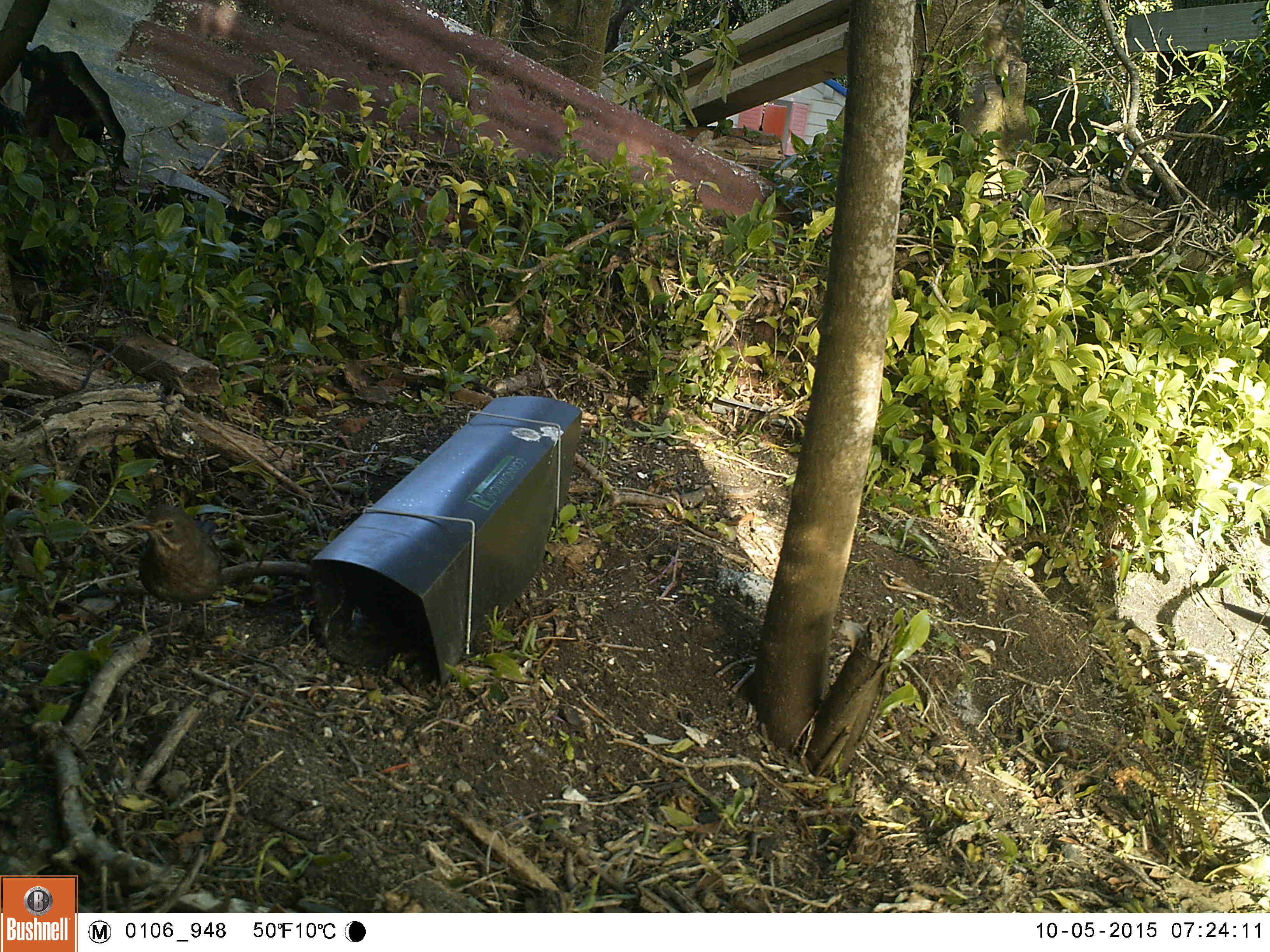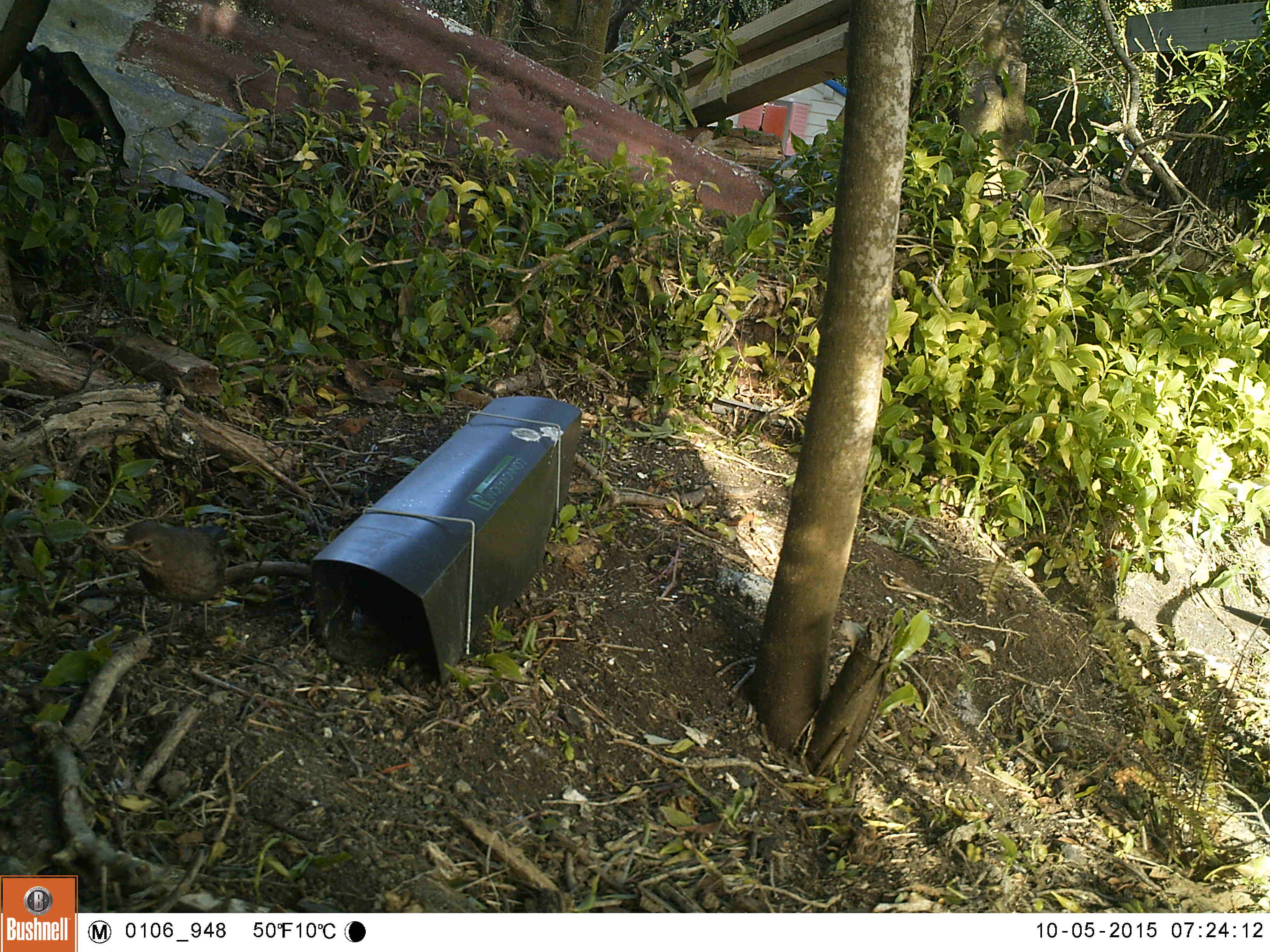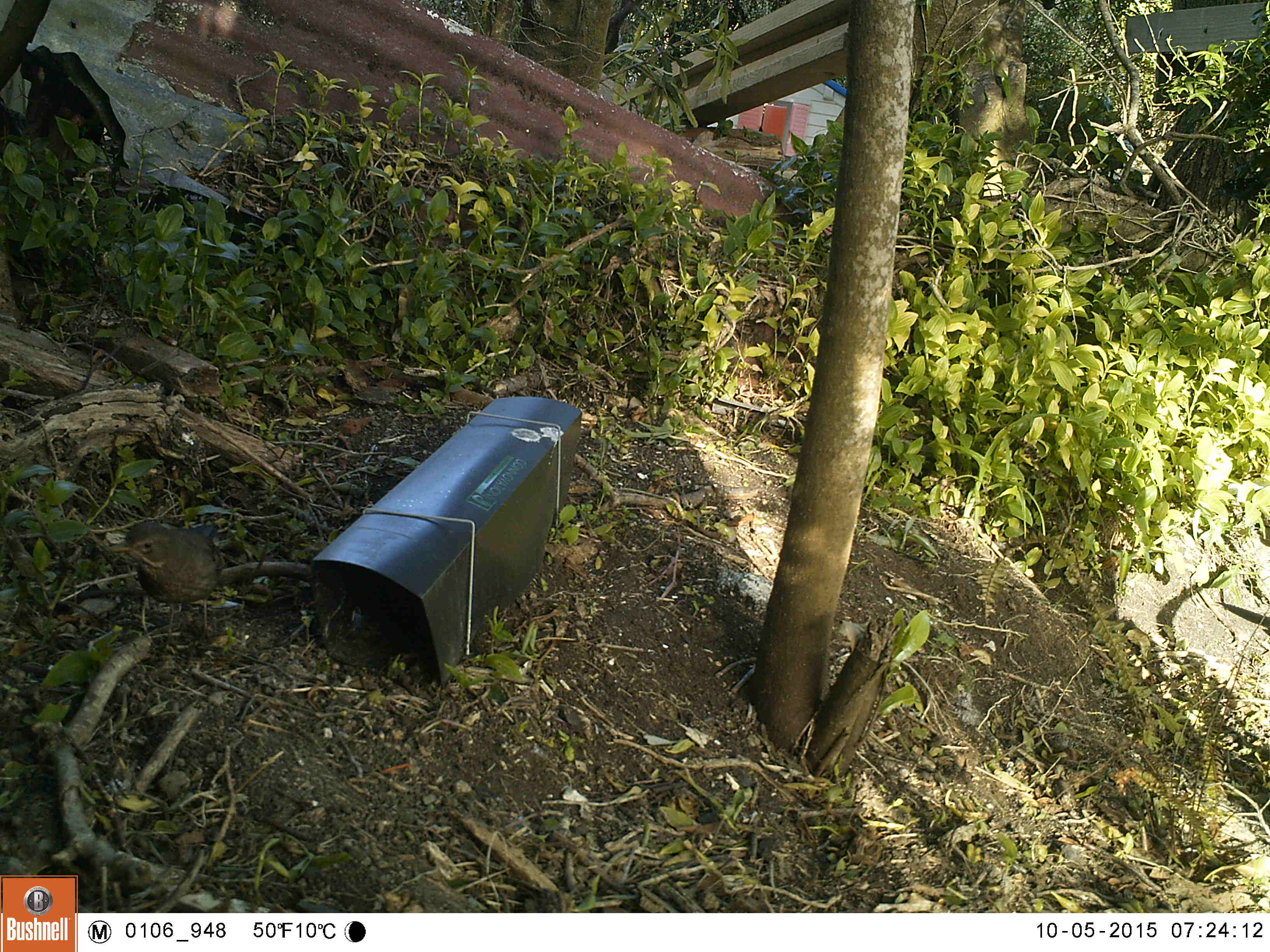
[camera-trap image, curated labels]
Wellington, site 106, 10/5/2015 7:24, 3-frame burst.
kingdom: Animalia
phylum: Chordata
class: Aves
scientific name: Aves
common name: bird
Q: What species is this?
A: Bird (Aves).